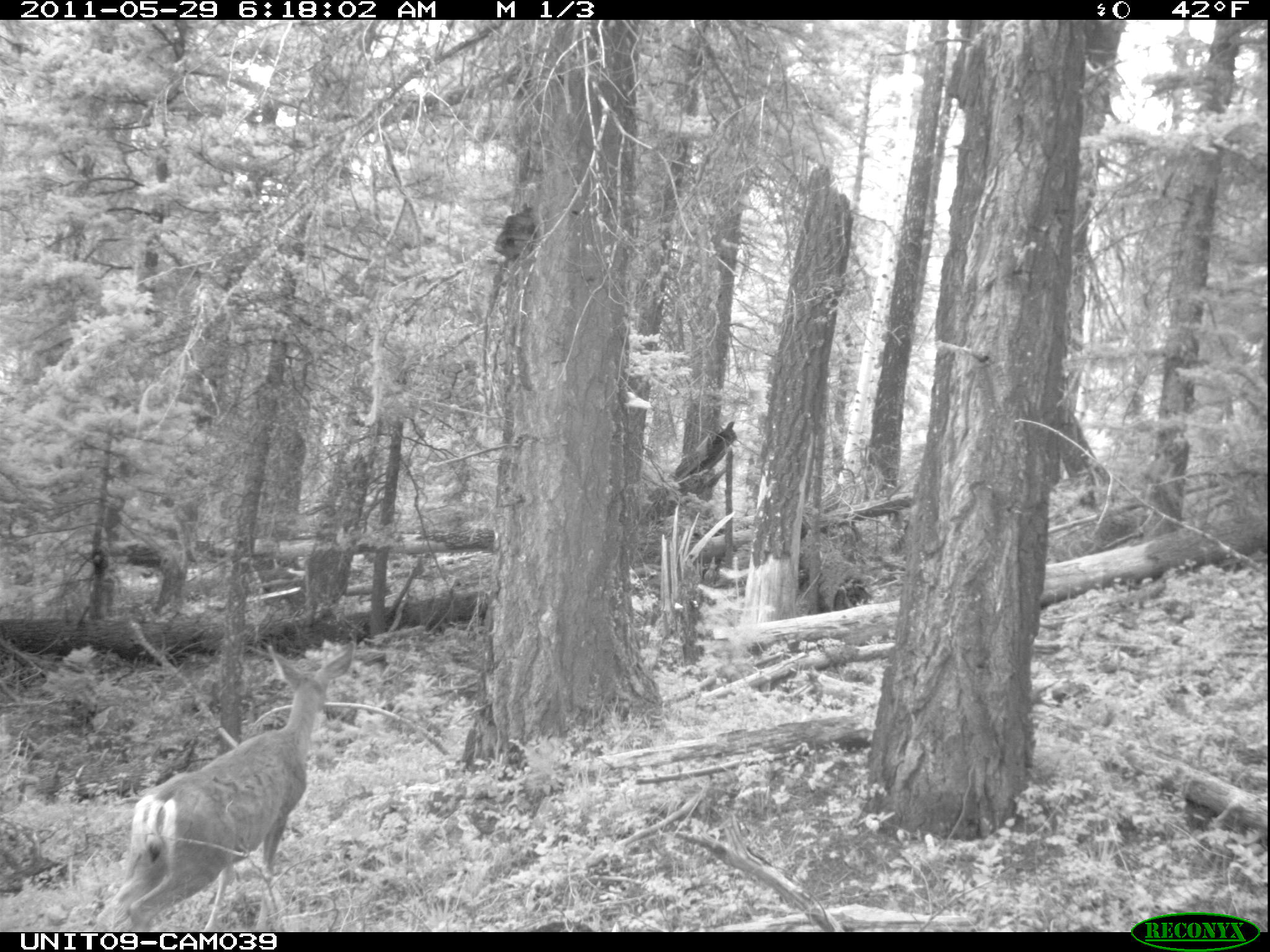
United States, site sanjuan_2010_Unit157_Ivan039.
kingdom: Animalia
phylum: Chordata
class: Mammalia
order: Artiodactyla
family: Cervidae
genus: Odocoileus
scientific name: Odocoileus hemionus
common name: mule deer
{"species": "Odocoileus hemionus (mule deer)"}